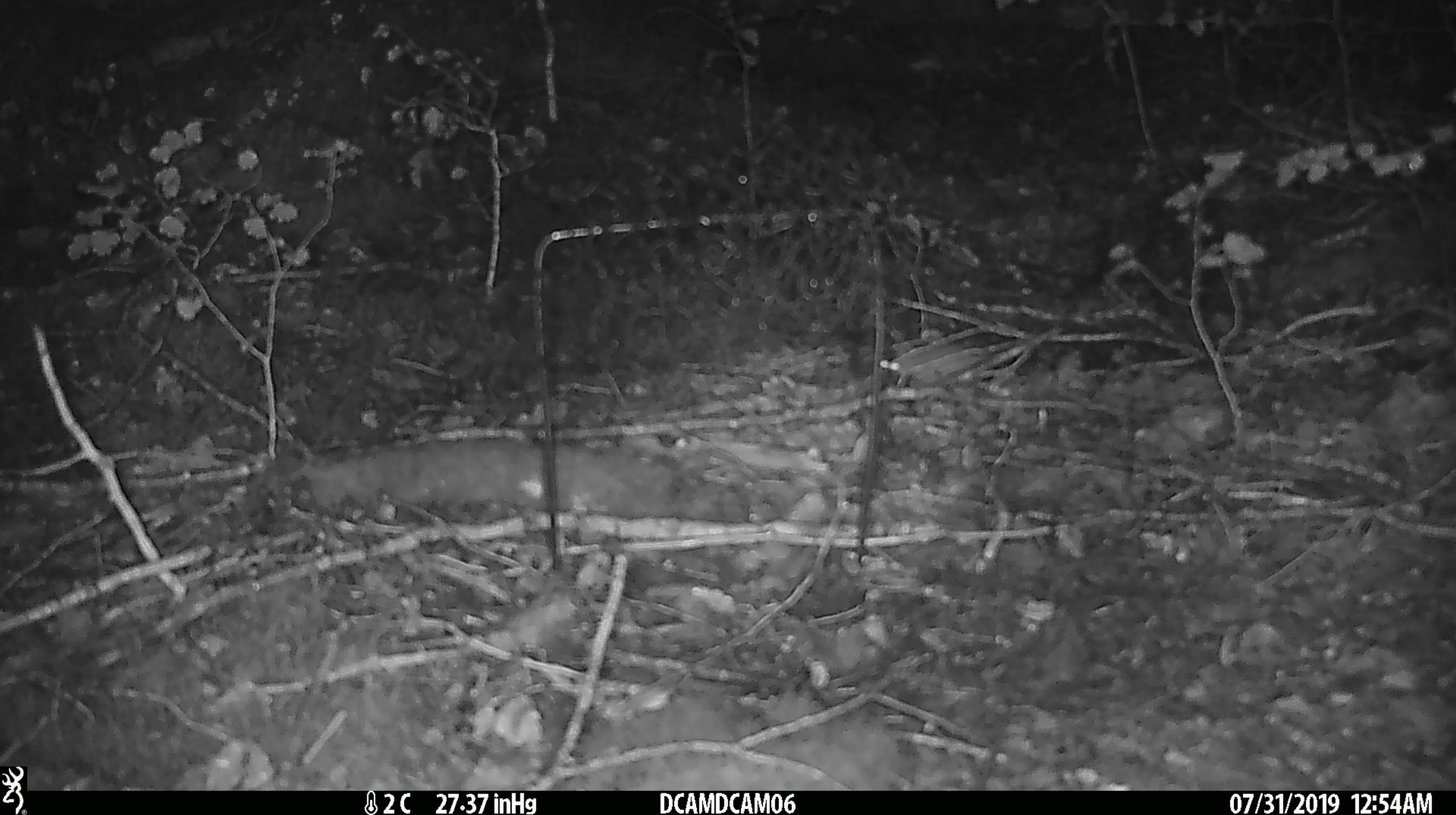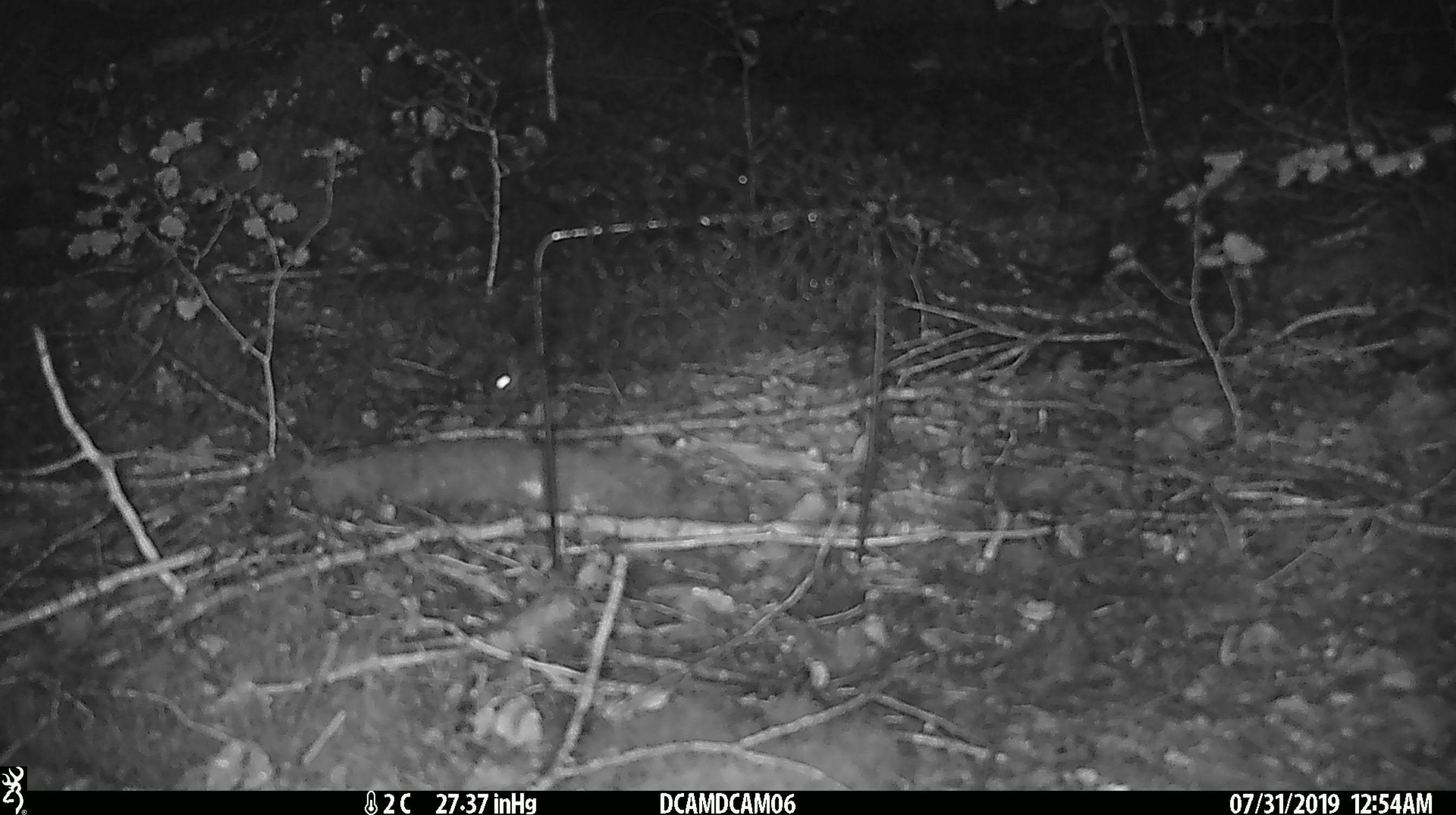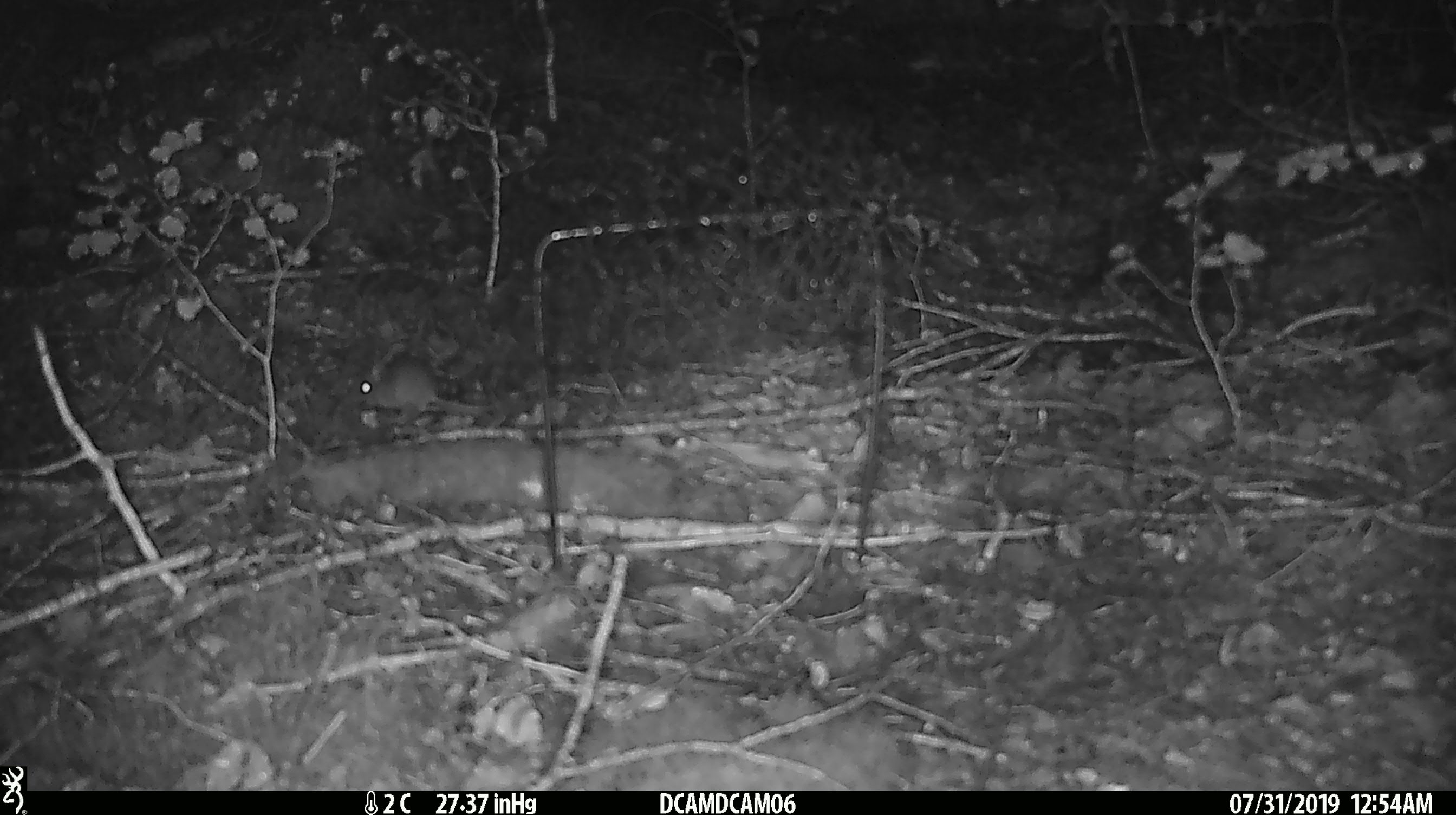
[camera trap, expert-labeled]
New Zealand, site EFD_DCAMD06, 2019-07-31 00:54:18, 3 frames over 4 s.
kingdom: Animalia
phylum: Chordata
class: Mammalia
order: Rodentia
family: Muridae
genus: Mus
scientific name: Mus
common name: mouse